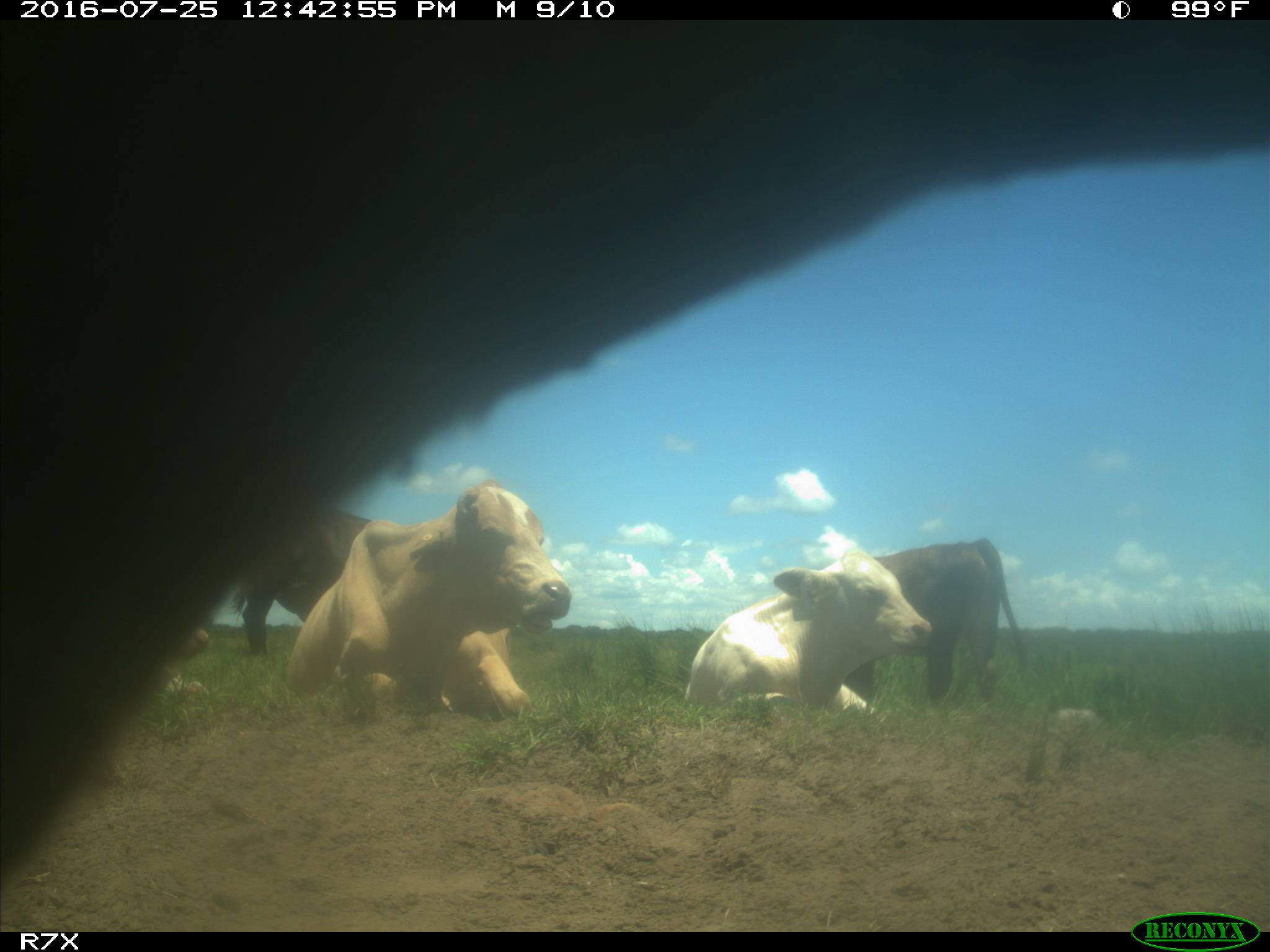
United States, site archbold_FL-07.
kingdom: Animalia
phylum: Chordata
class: Mammalia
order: Artiodactyla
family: Bovidae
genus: Bos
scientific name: Bos taurus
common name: domestic cow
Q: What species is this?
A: Bos taurus (domestic cow).